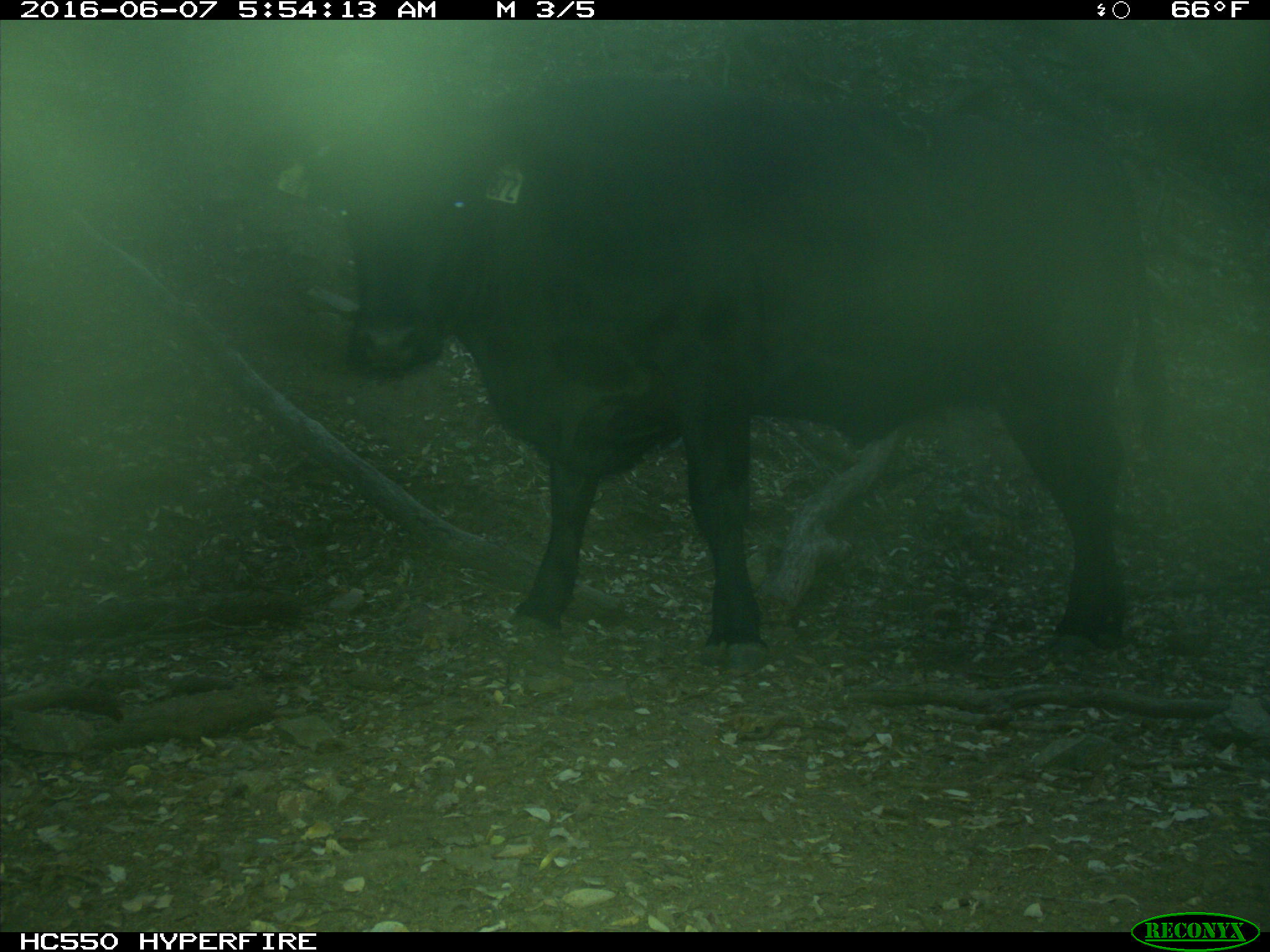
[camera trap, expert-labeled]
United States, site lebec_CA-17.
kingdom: Animalia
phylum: Chordata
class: Mammalia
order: Artiodactyla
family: Bovidae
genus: Bos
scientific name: Bos taurus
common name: domestic cow